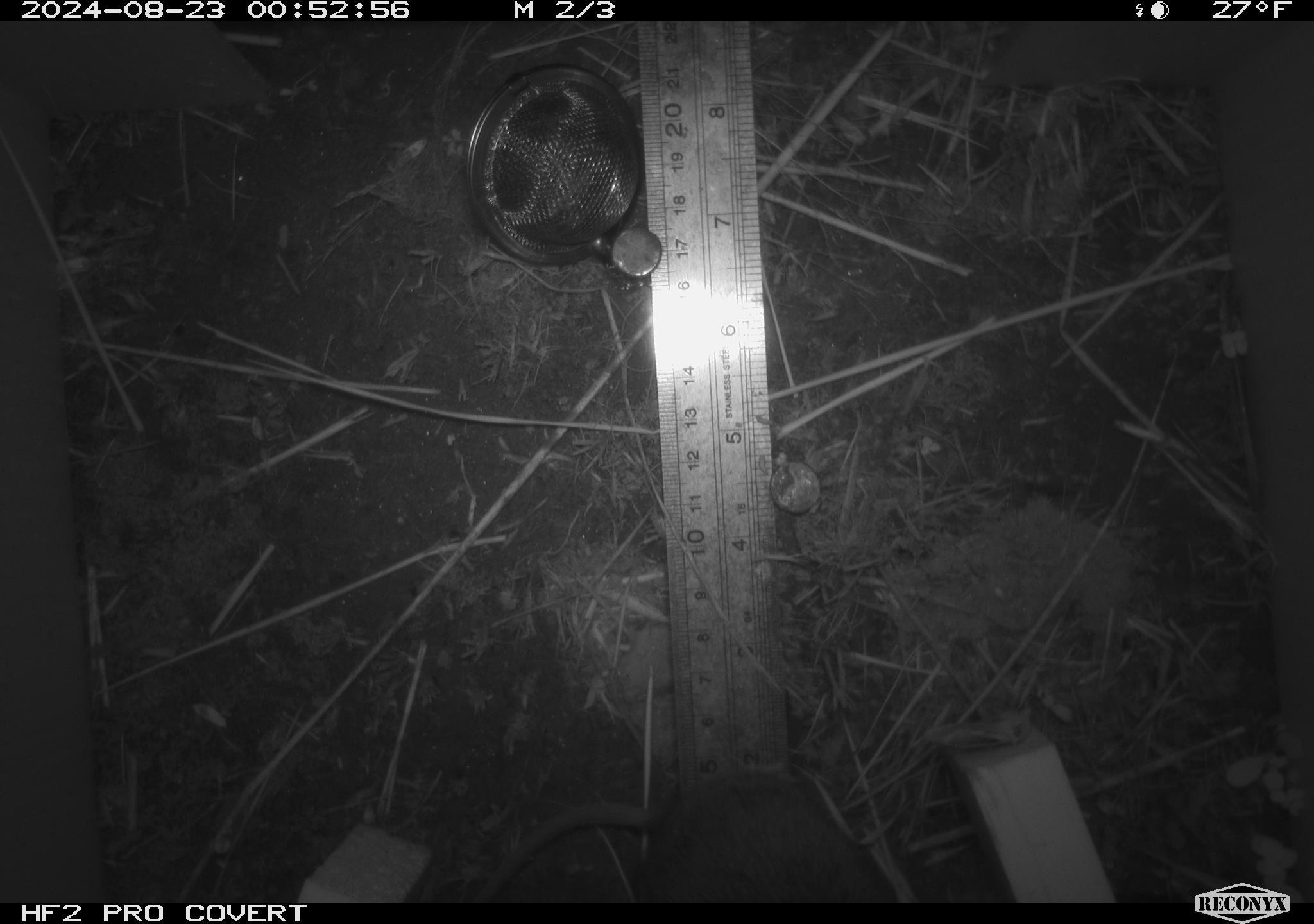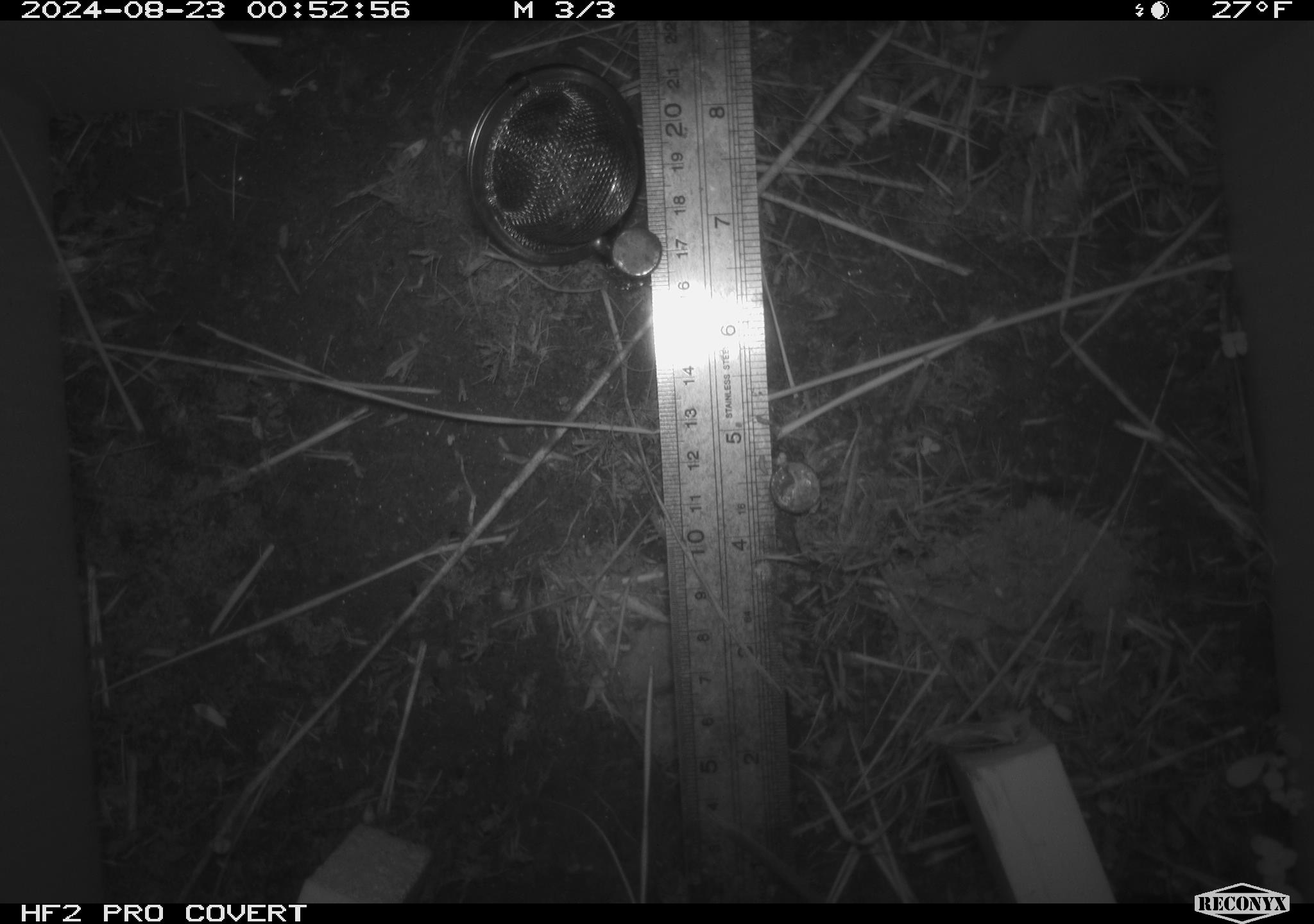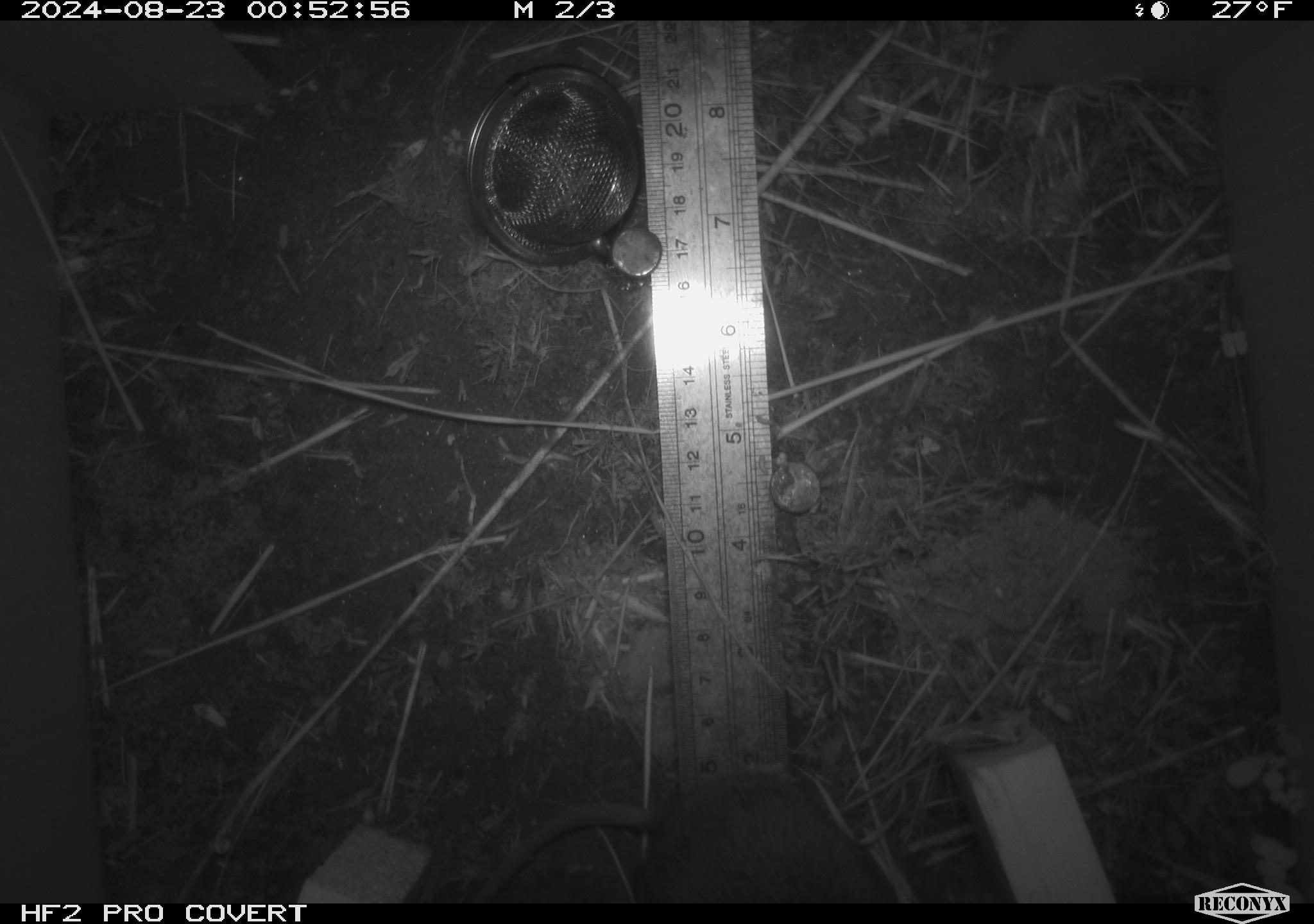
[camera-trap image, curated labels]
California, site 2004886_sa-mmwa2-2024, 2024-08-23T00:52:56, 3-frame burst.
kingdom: Animalia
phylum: Chordata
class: Mammalia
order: Rodentia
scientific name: Rodentia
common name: mouse species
Mouse species (Rodentia).